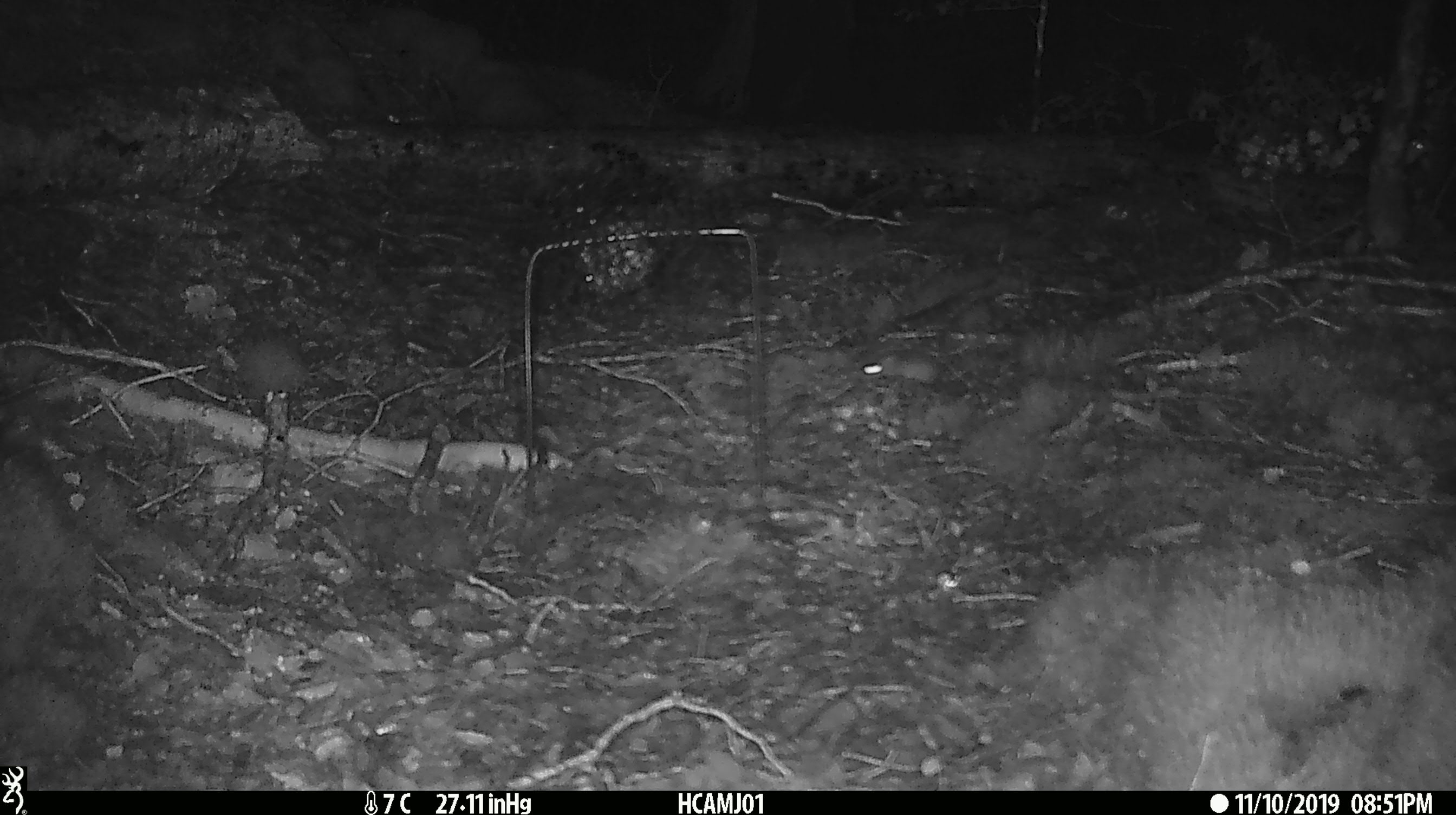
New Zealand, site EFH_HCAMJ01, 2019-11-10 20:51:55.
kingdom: Animalia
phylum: Chordata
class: Mammalia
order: Rodentia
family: Muridae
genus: Mus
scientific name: Mus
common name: mouse